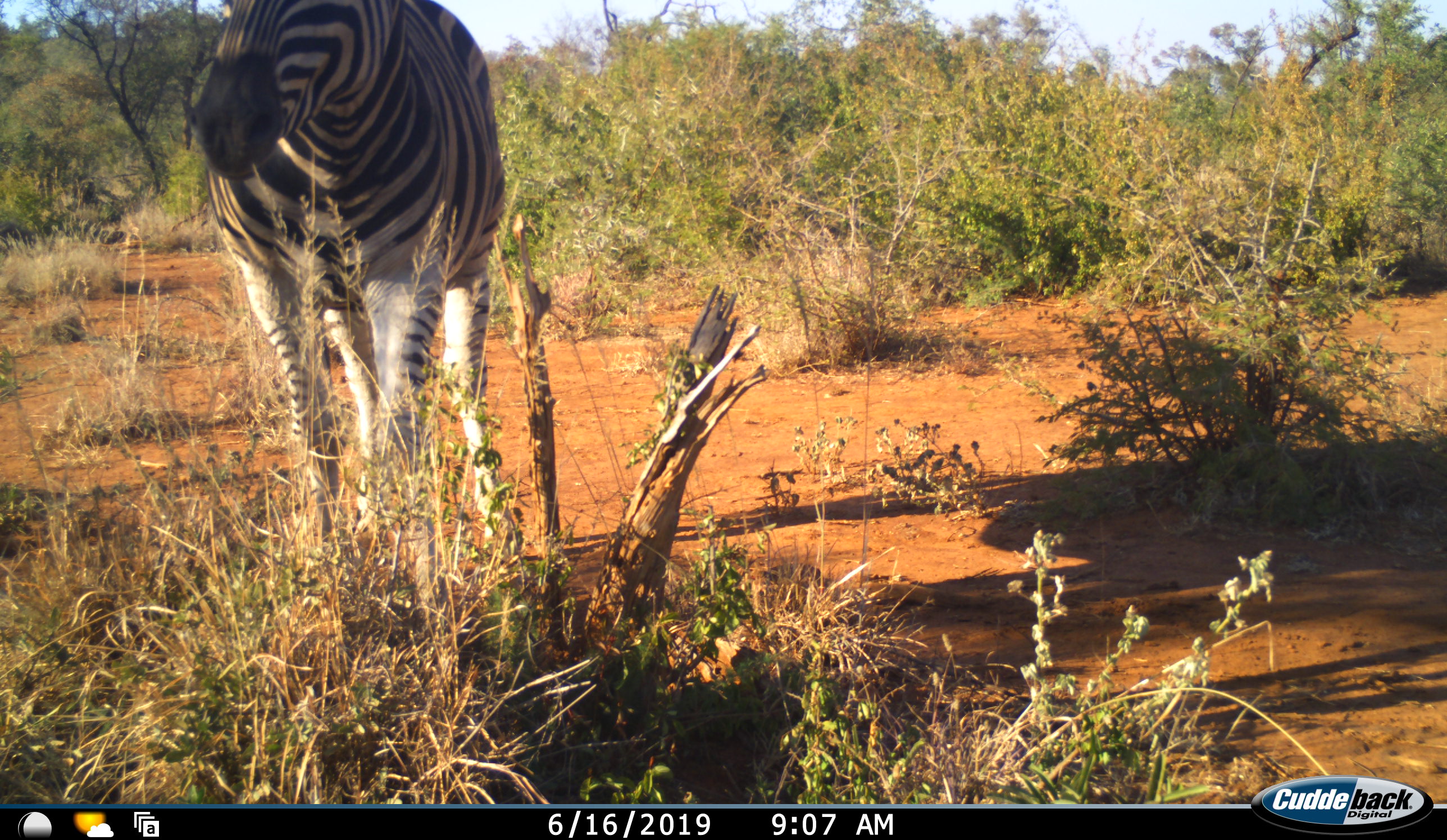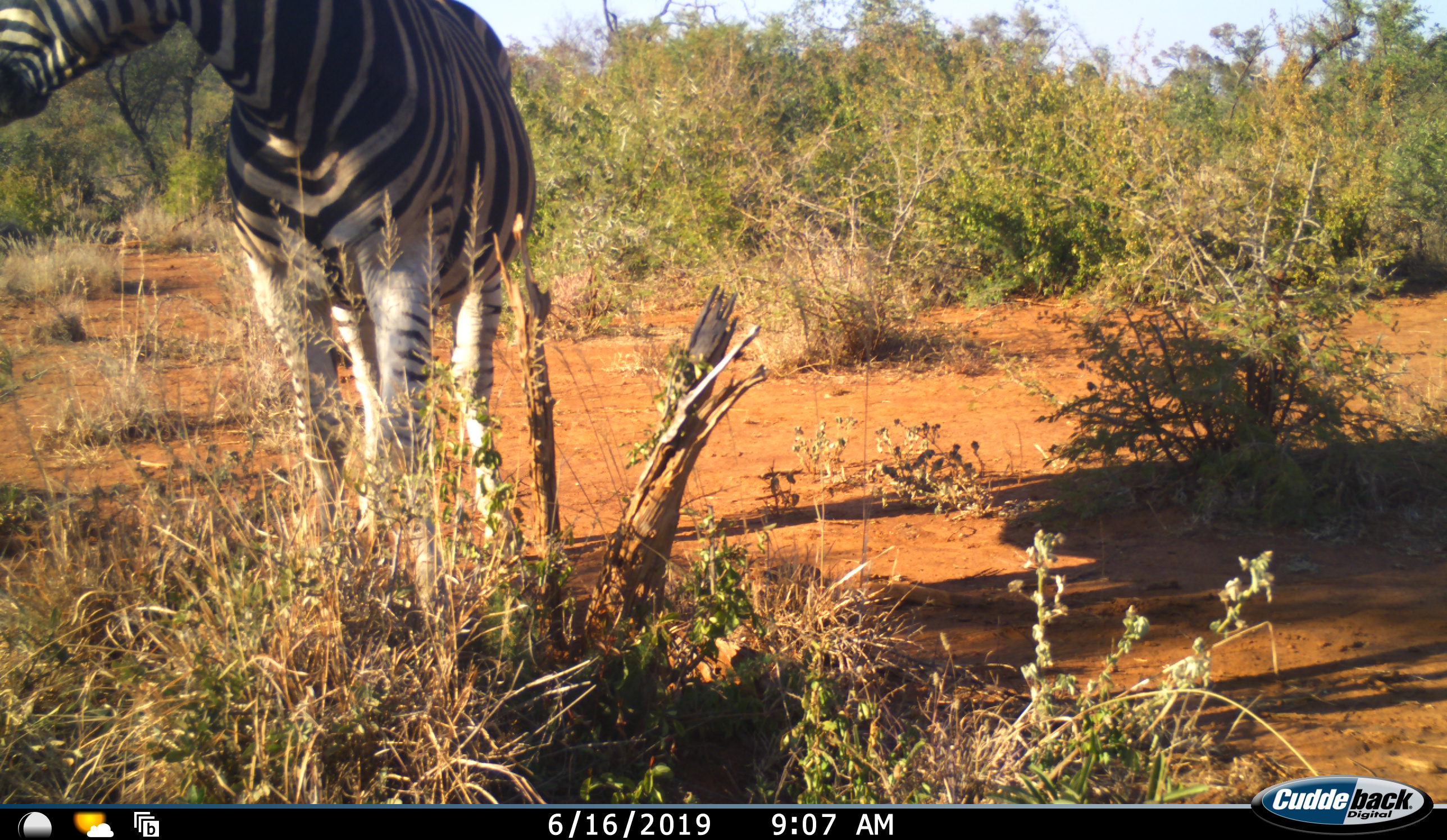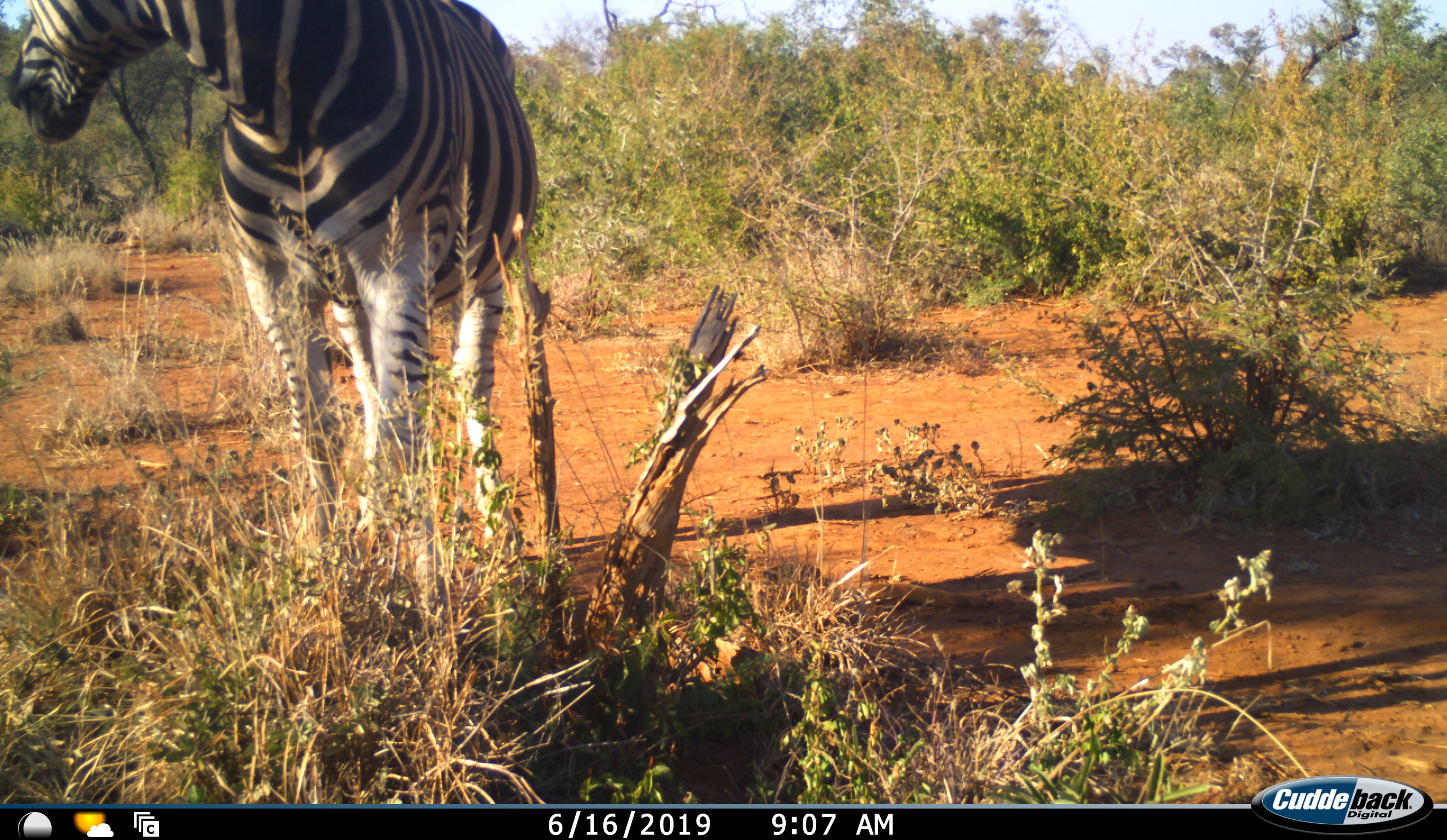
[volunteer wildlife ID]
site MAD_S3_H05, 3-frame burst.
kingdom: Animalia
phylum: Chordata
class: Mammalia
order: Perissodactyla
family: Equidae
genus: Equus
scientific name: Equus quagga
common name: plains zebra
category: zebraplains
Zebraplains (plains zebra) (Equus quagga), count 1. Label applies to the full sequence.